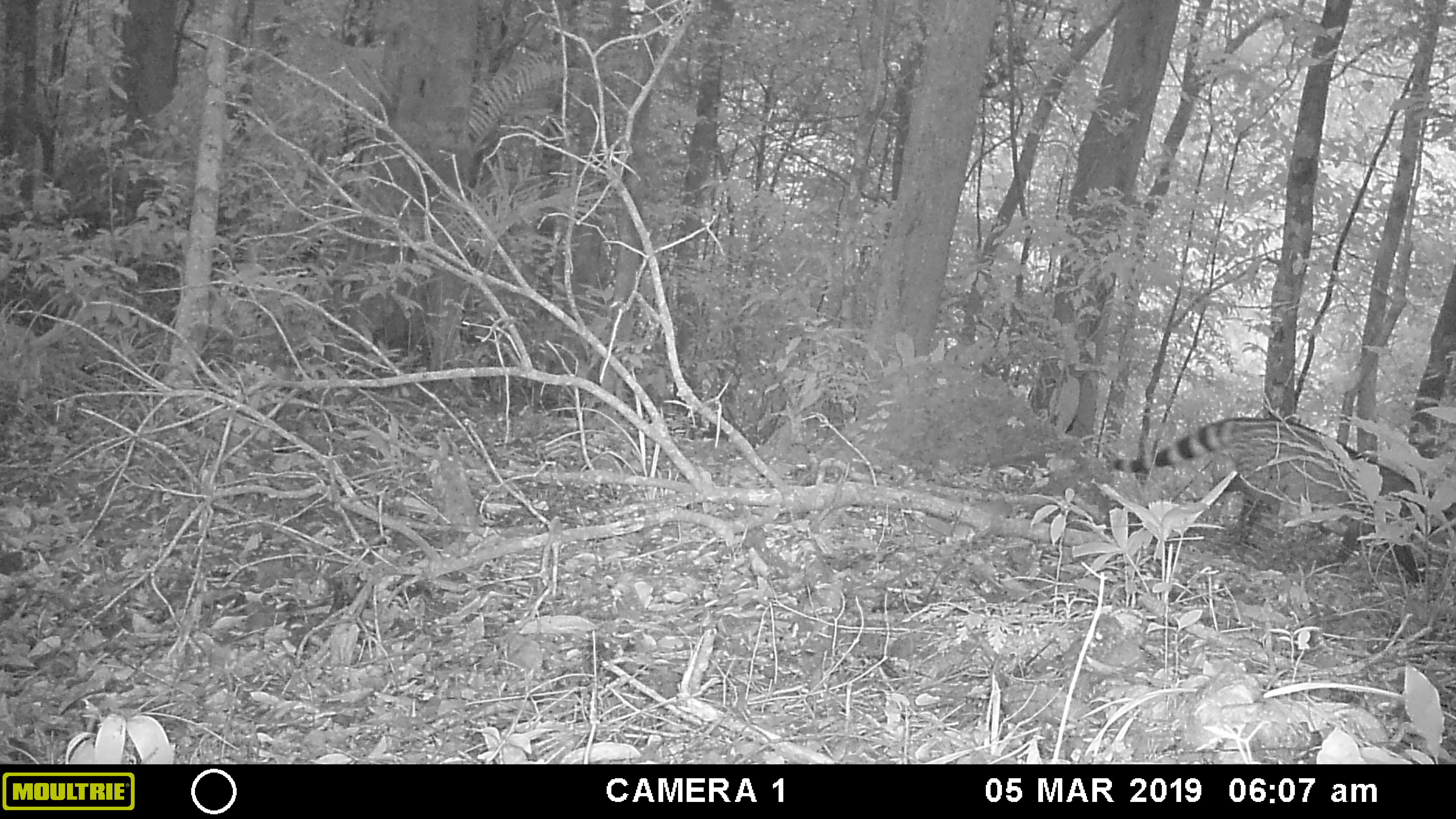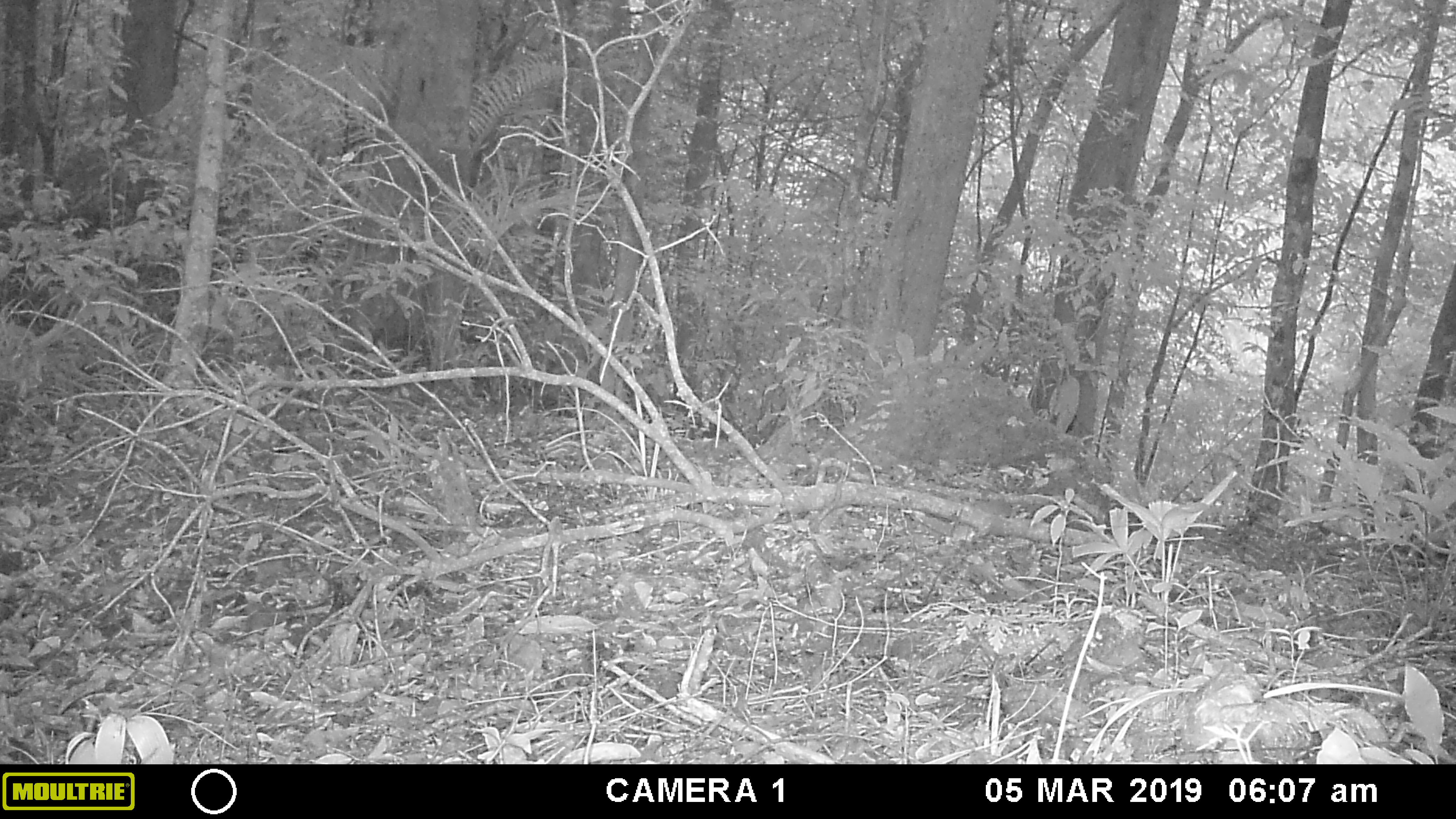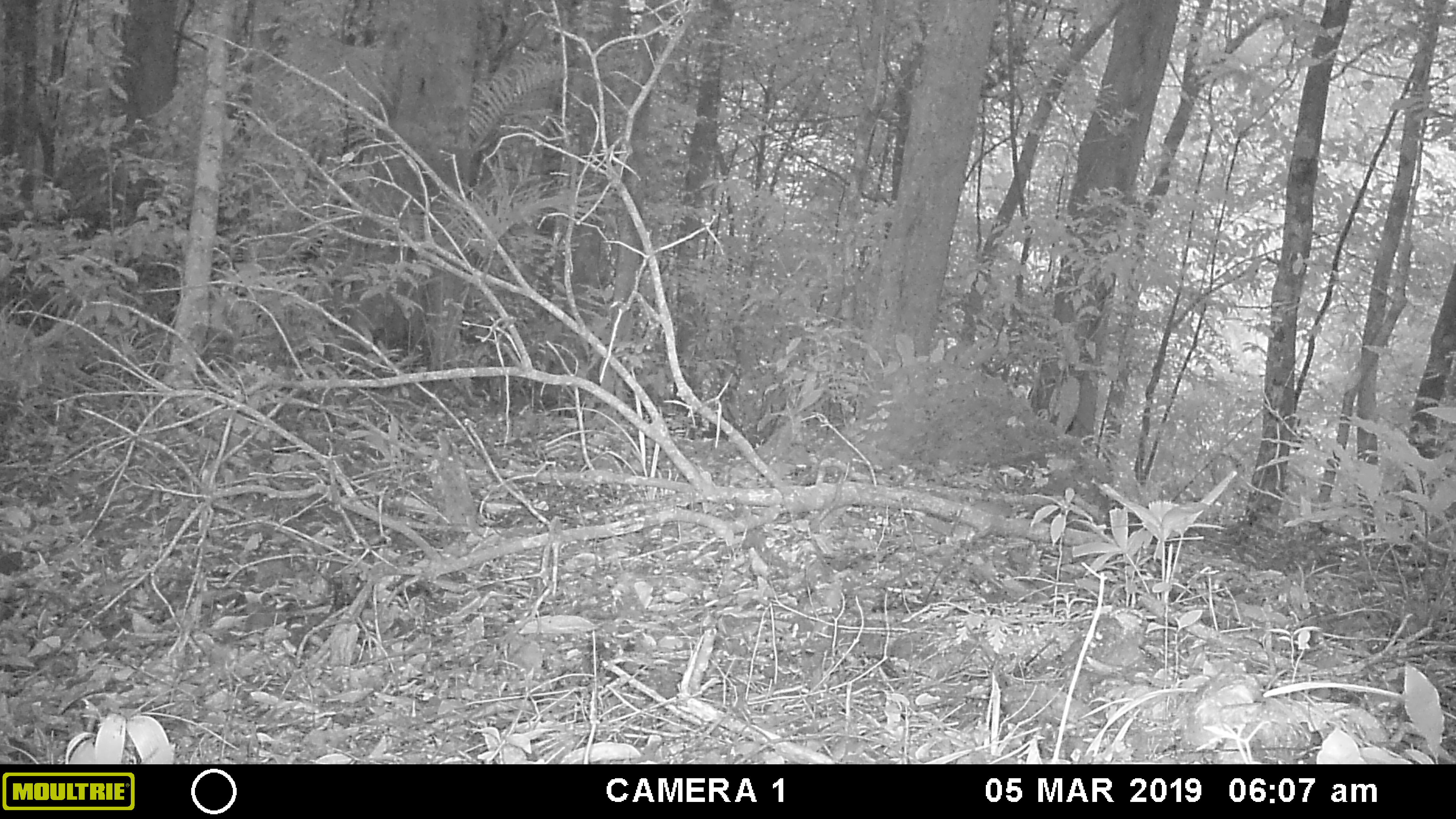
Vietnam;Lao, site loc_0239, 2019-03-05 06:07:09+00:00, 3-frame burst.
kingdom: Animalia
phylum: Chordata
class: Mammalia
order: Carnivora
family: Viverridae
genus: Viverra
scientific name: Viverra zibetha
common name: large indian civet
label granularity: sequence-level